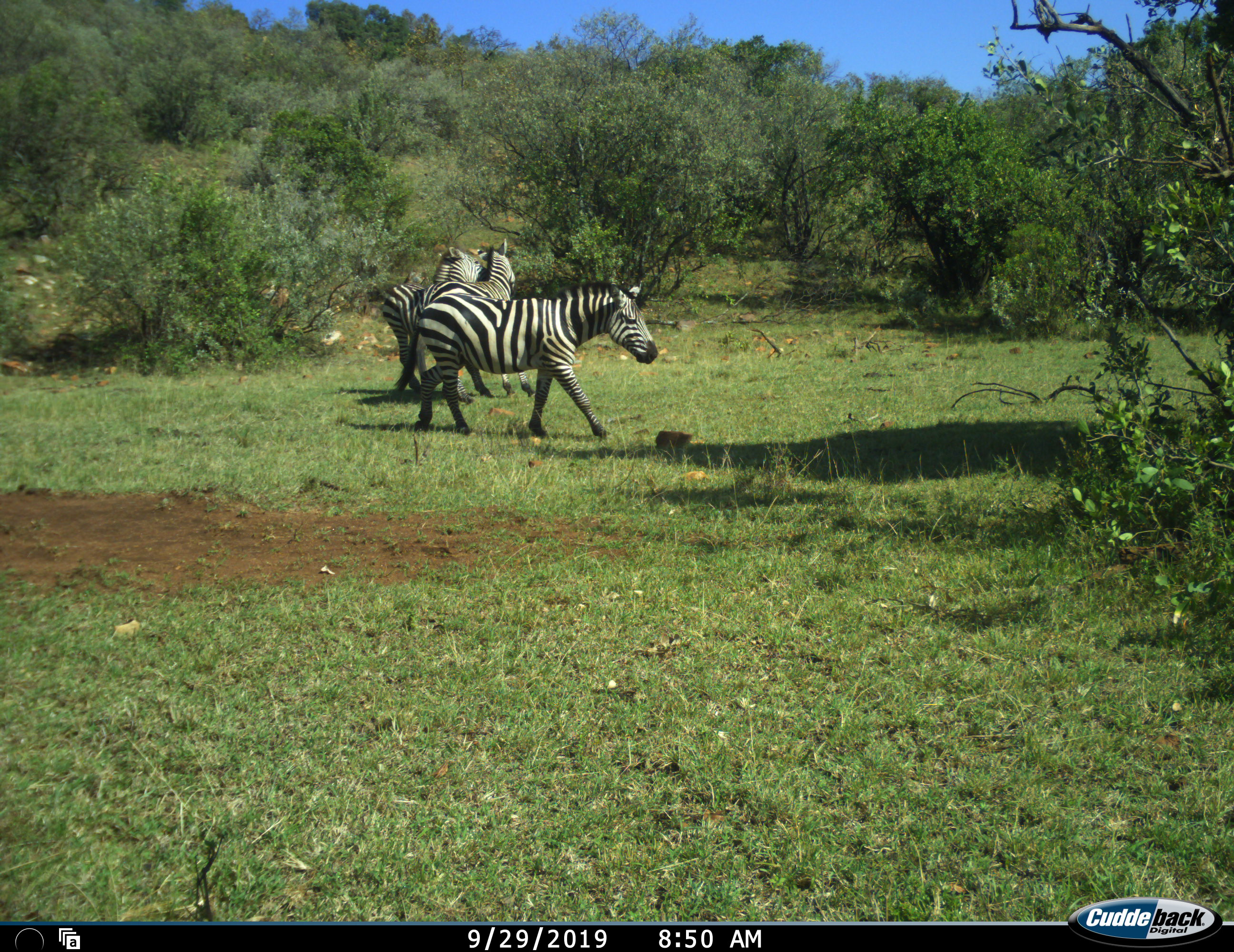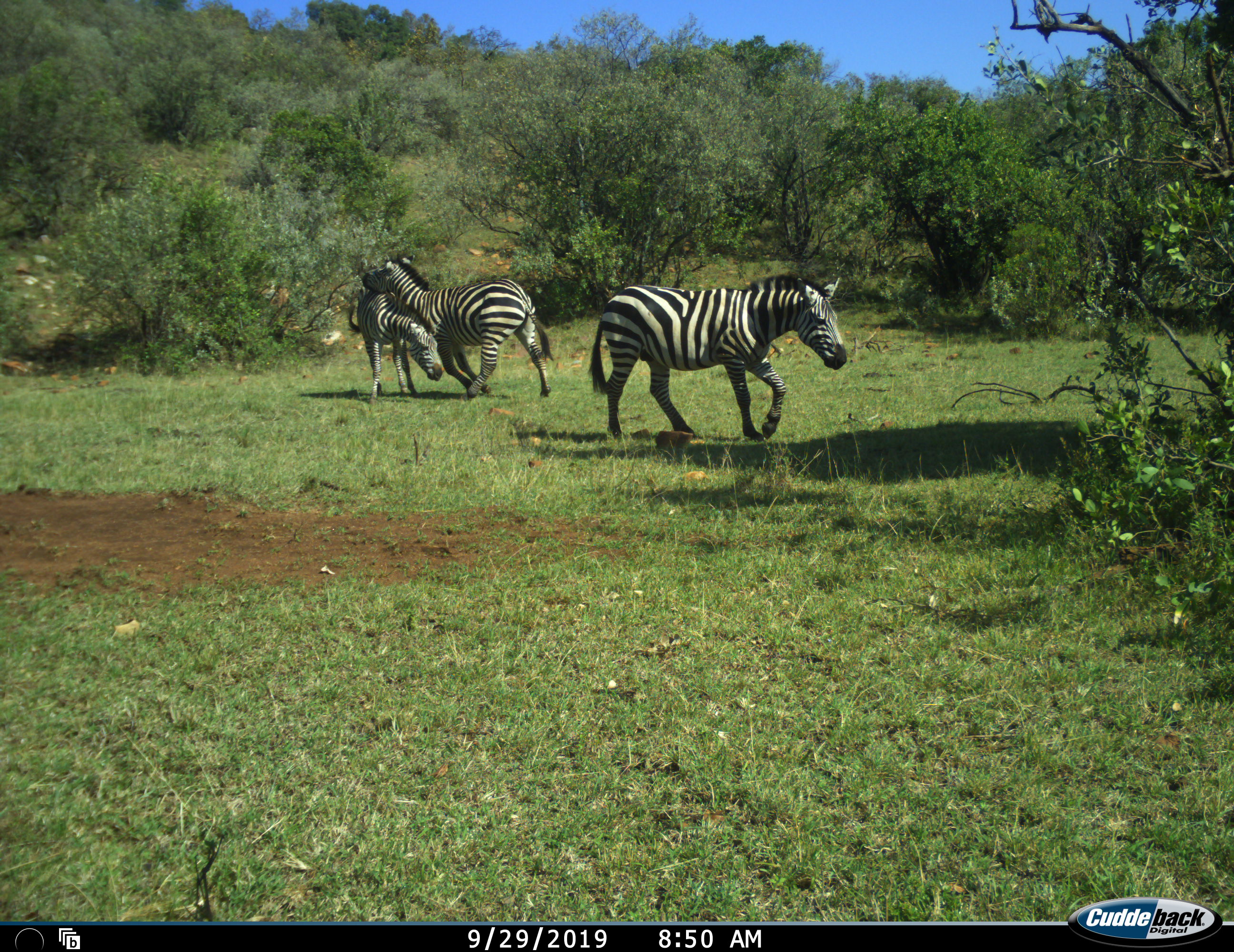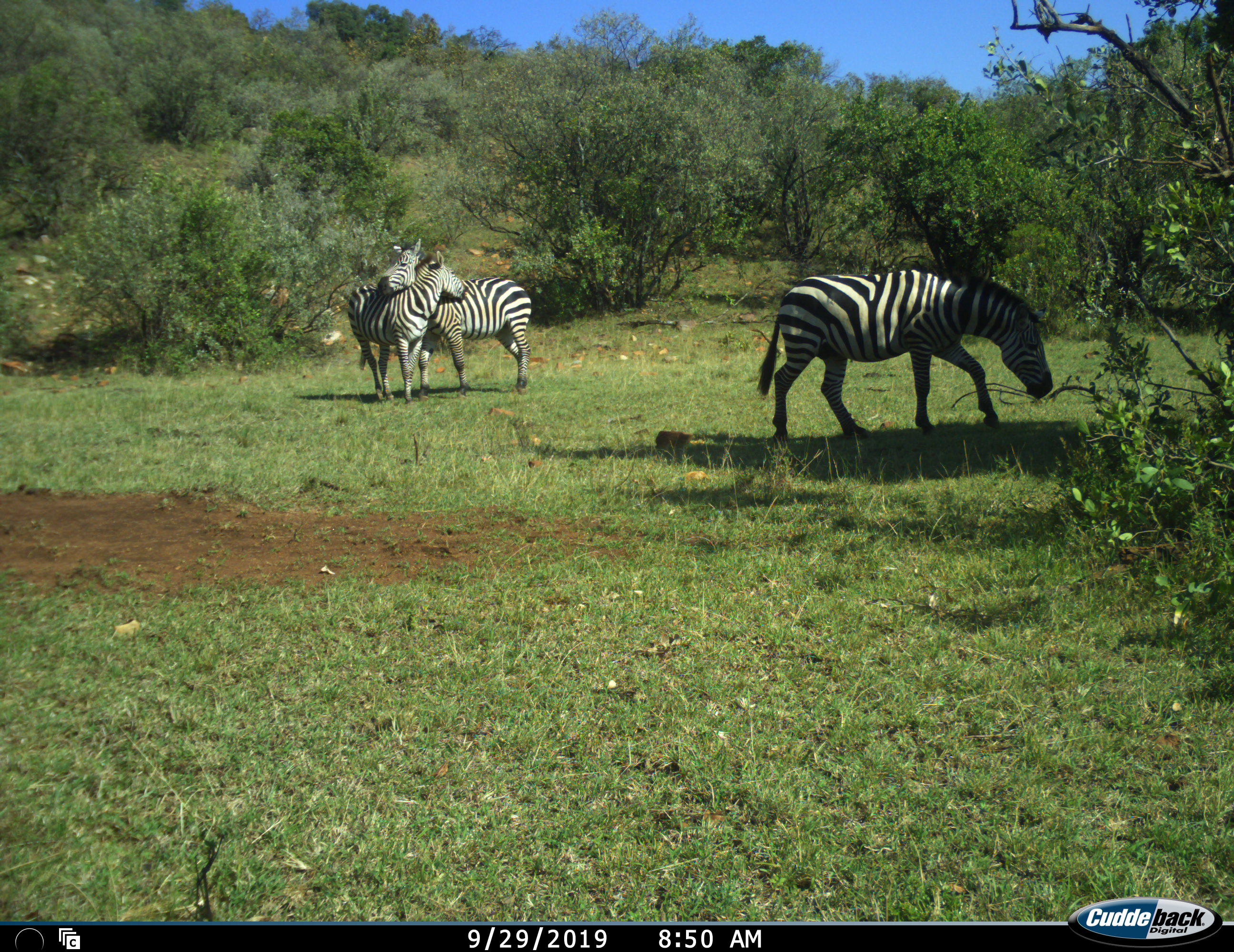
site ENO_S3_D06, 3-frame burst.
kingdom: Animalia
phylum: Chordata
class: Mammalia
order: Perissodactyla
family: Equidae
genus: Equus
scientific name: Equus quagga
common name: plains zebra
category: zebraplains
Zebraplains (plains zebra) (Equus quagga), count 3. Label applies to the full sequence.